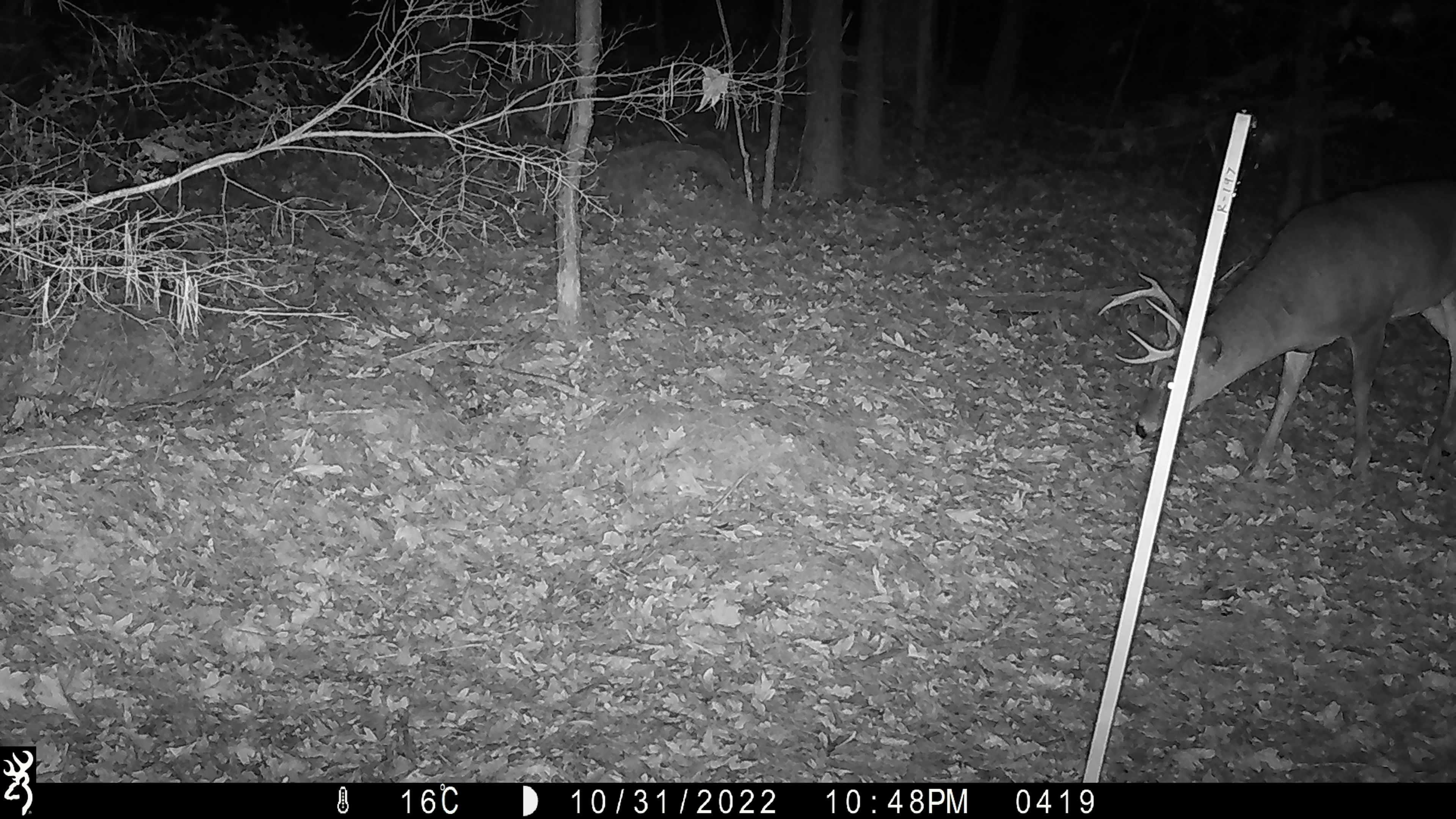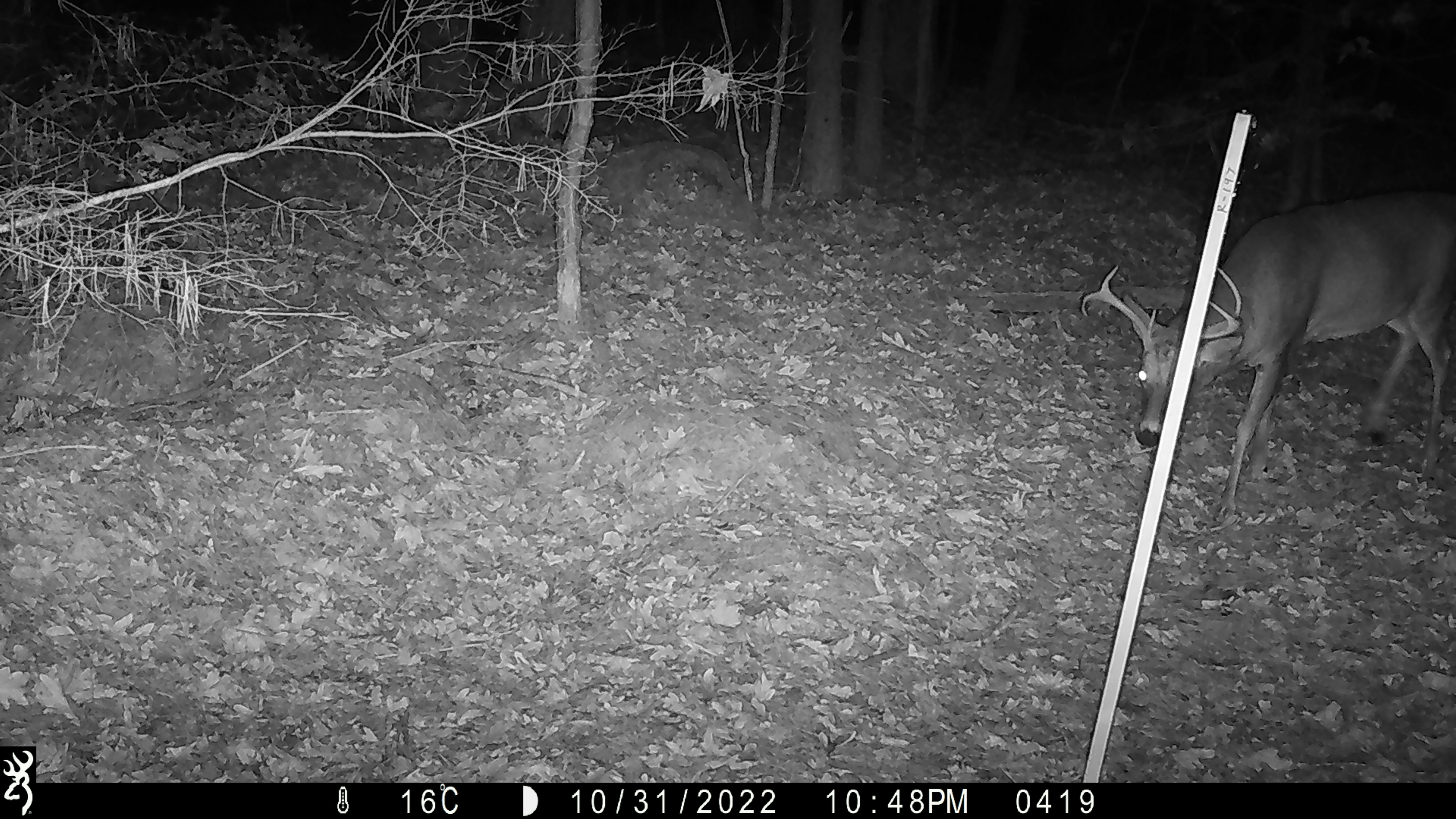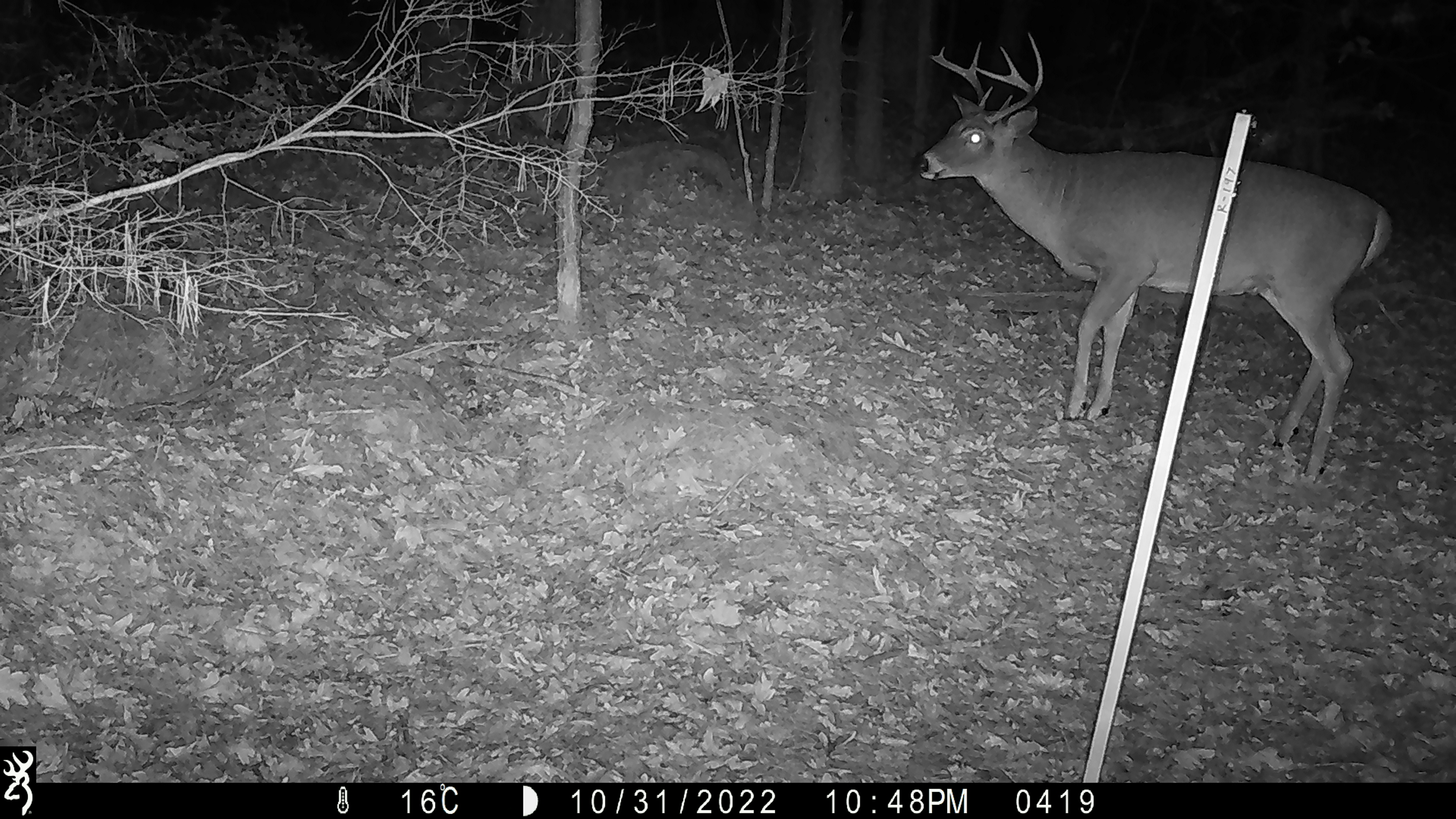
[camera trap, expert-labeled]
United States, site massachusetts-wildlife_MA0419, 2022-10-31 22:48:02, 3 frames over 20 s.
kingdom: Animalia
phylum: Chordata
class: Mammalia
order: Artiodactyla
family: Cervidae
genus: Odocoileus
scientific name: Odocoileus virginianus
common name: white-tailed deer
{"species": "white-tailed deer (Odocoileus virginianus)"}